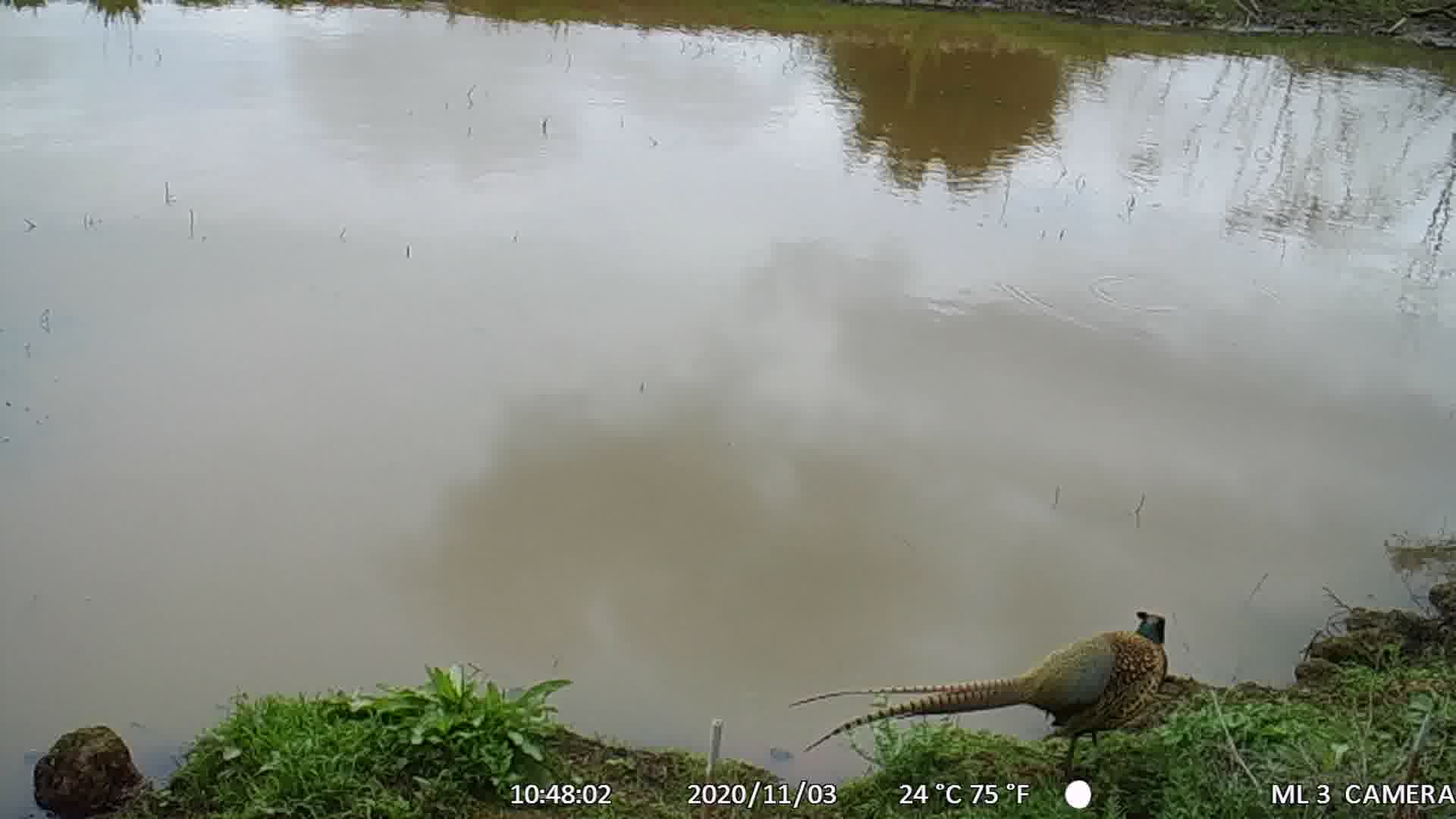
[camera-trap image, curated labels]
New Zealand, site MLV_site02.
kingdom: Animalia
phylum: Chordata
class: Aves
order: Galliformes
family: Phasianidae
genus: Phasianus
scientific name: Phasianus colchicus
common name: common pheasant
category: pheasant